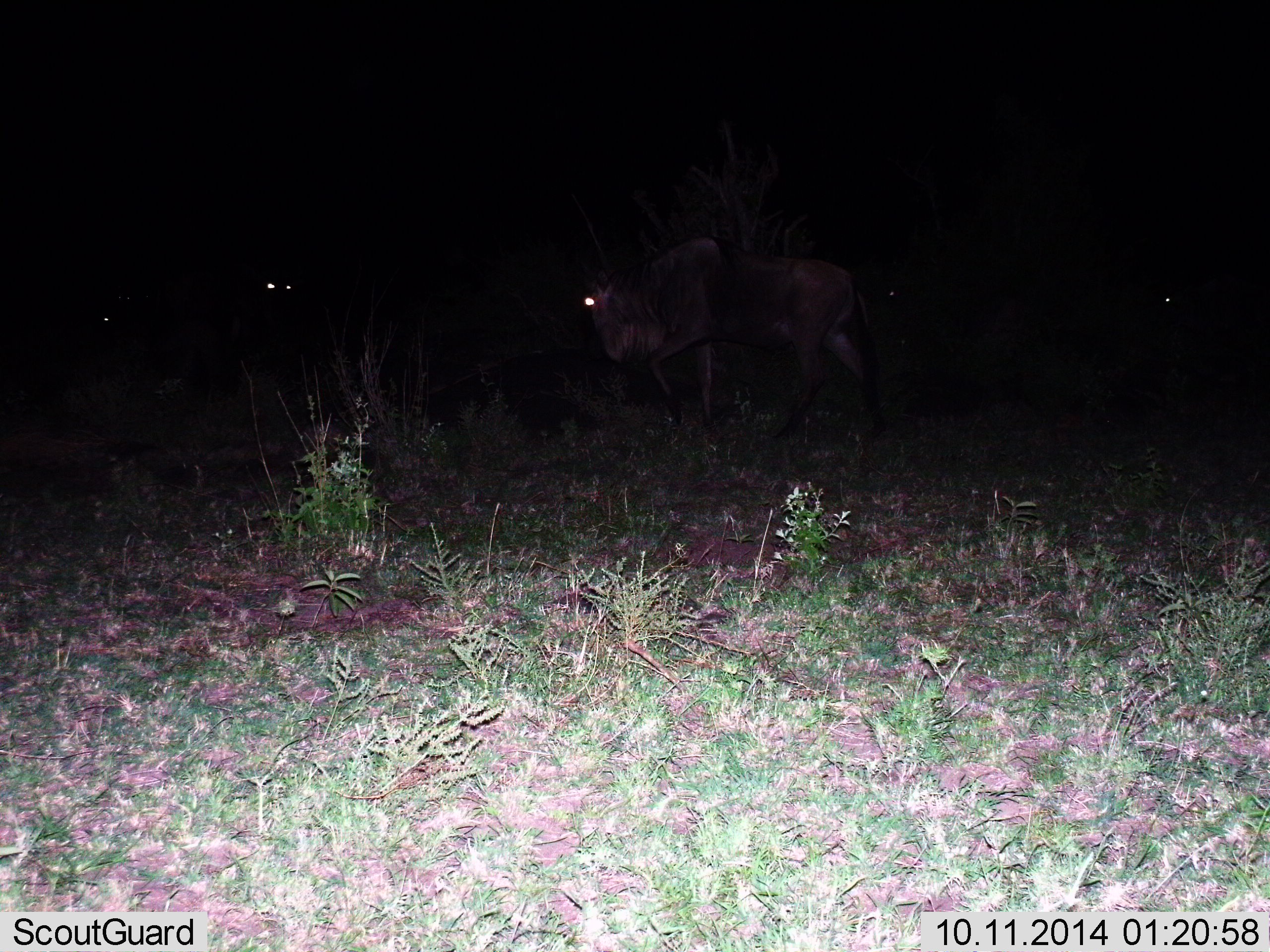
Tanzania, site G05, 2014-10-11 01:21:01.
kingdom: Animalia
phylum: Chordata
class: Mammalia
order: Artiodactyla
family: Bovidae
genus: Connochaetes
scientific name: Connochaetes taurinus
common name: blue wildebeest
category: wildebeest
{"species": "wildebeest (blue wildebeest) (Connochaetes taurinus)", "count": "4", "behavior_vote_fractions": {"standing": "40%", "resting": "10%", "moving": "70%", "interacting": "0%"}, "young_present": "0%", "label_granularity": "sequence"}